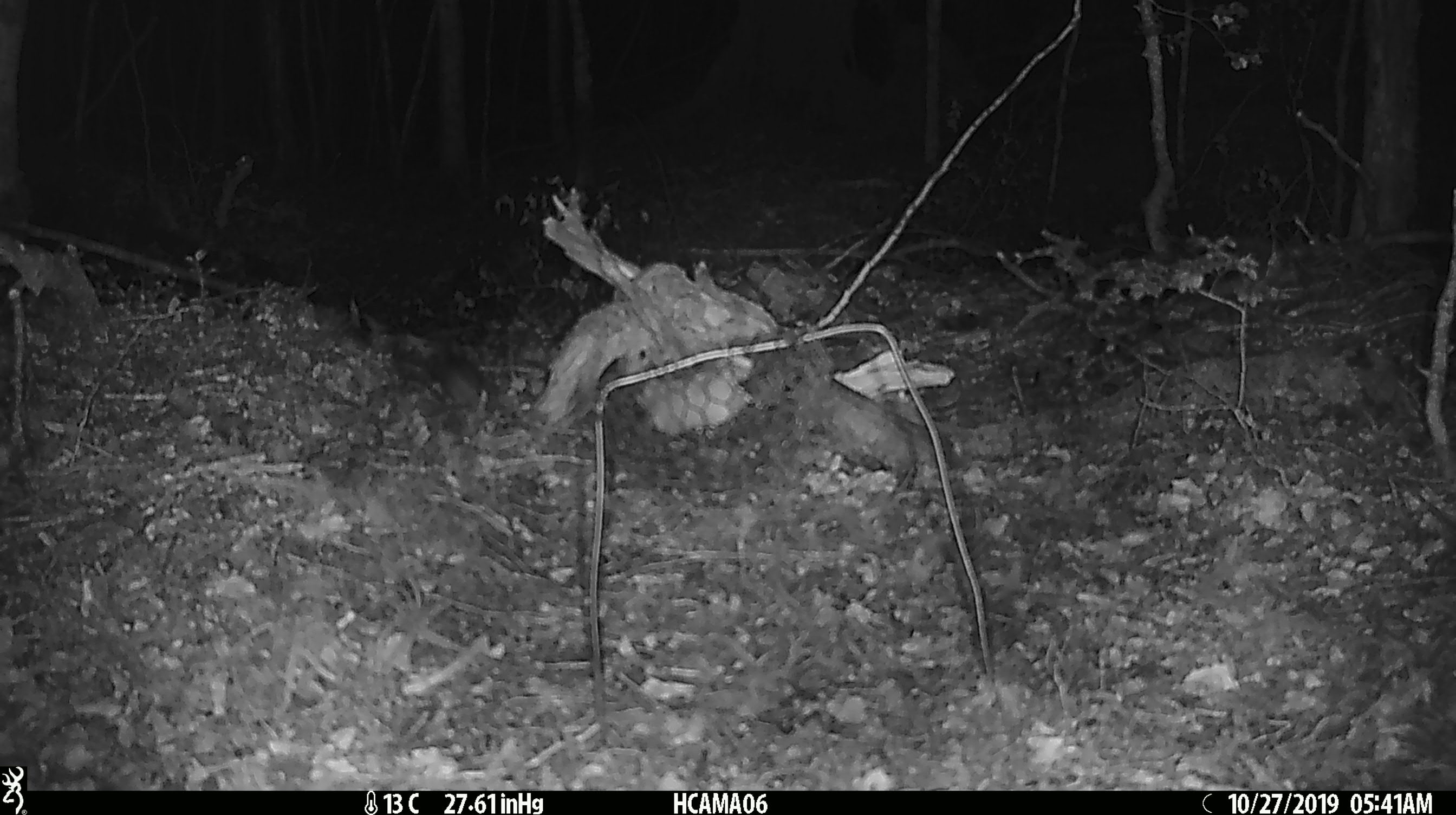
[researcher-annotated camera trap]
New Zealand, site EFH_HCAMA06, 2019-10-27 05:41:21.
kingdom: Animalia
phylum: Chordata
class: Mammalia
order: Rodentia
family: Muridae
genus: Mus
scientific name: Mus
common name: mouse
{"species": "mouse (Mus)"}